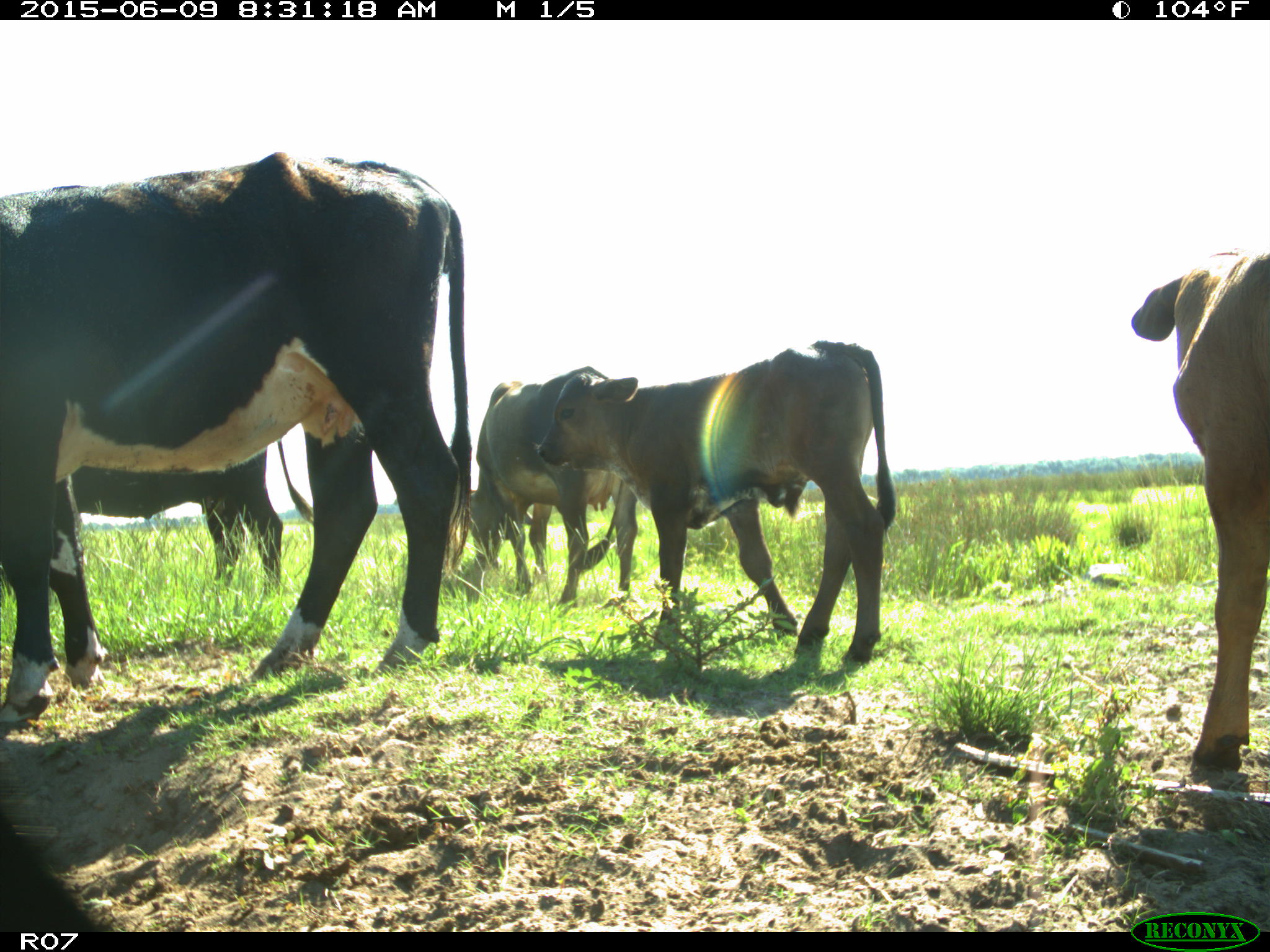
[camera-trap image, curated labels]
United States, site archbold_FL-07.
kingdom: Animalia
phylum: Chordata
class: Mammalia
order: Artiodactyla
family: Bovidae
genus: Bos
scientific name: Bos taurus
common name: domestic cow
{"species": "Bos taurus (domestic cow)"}